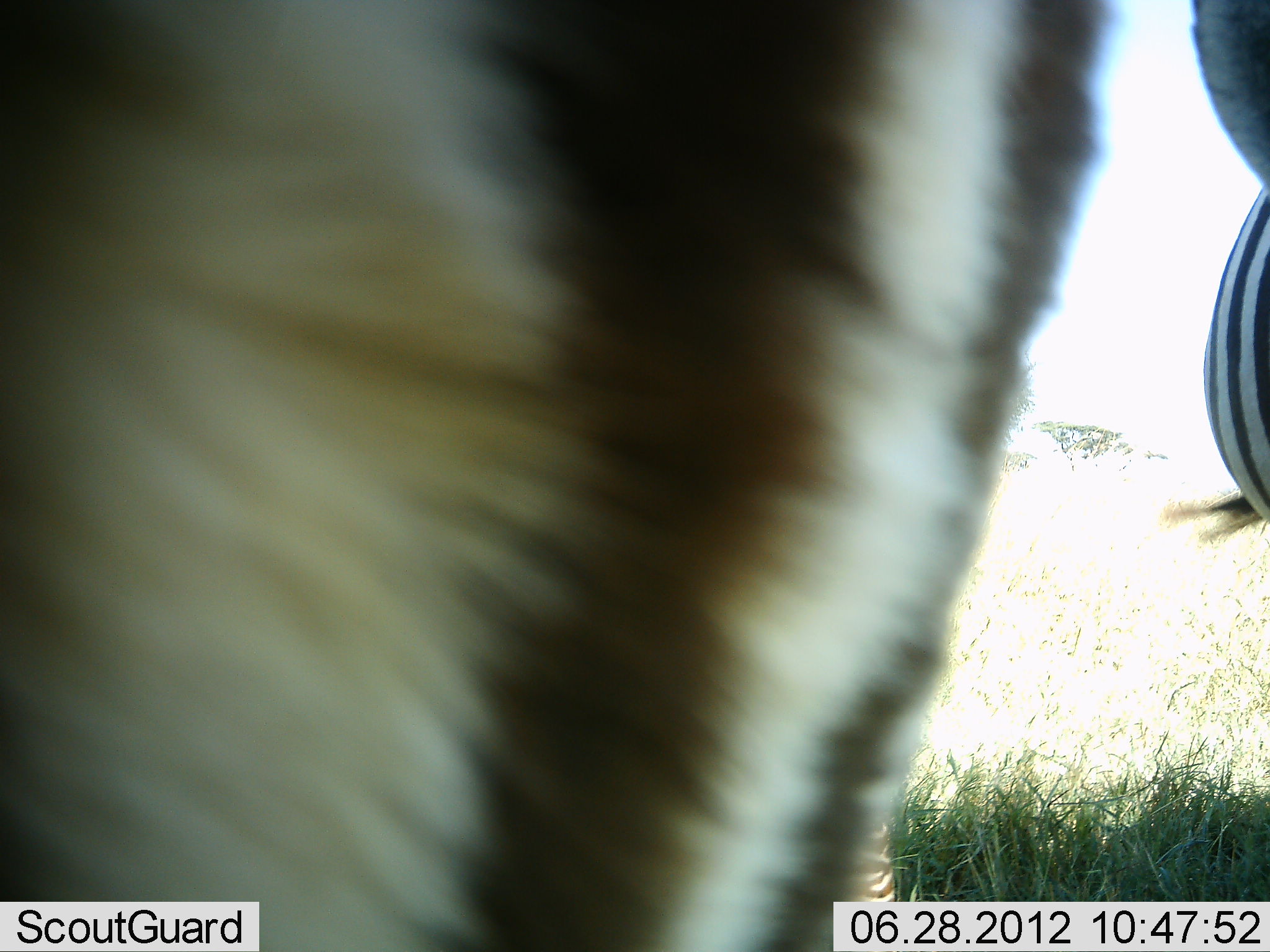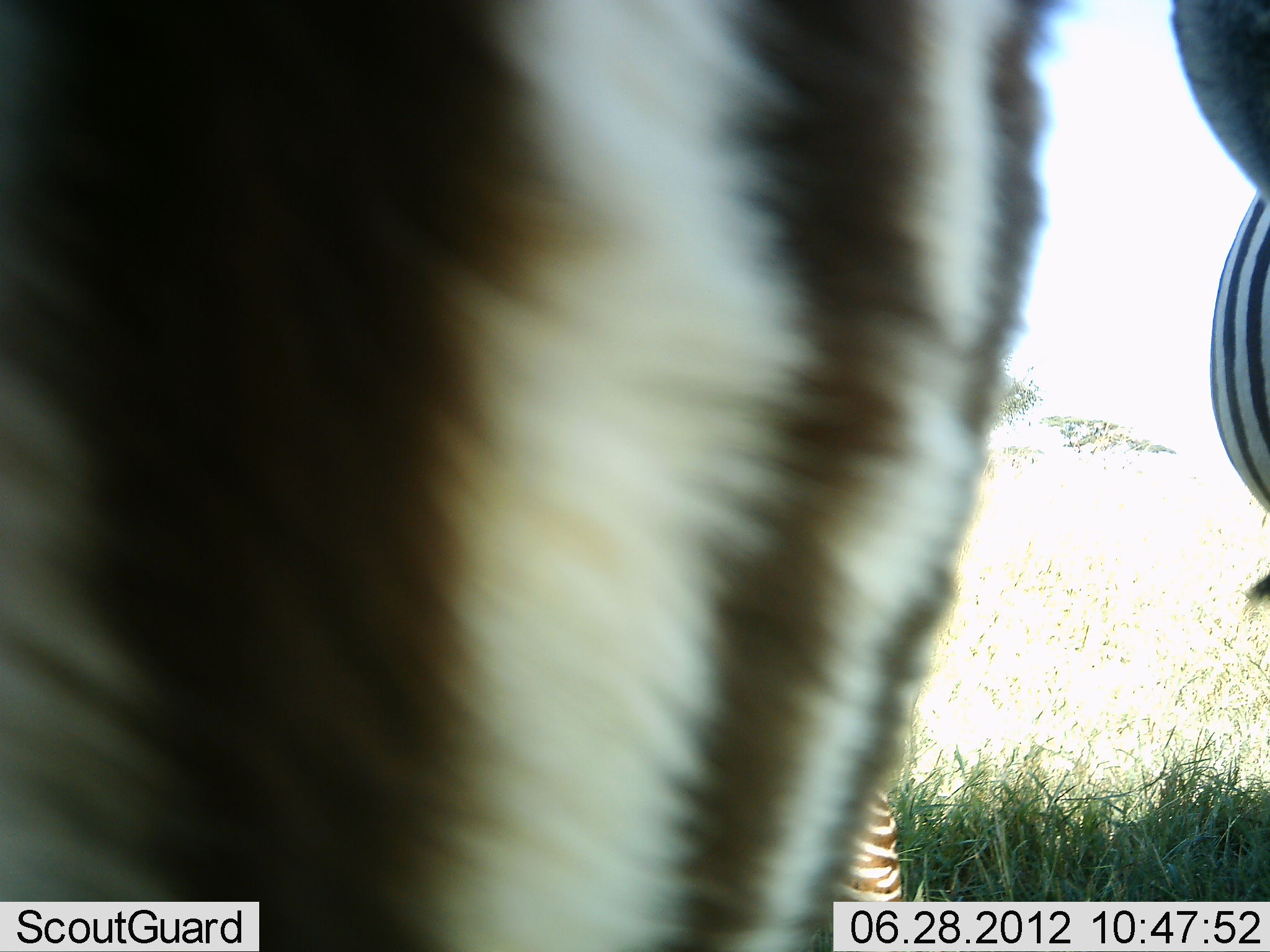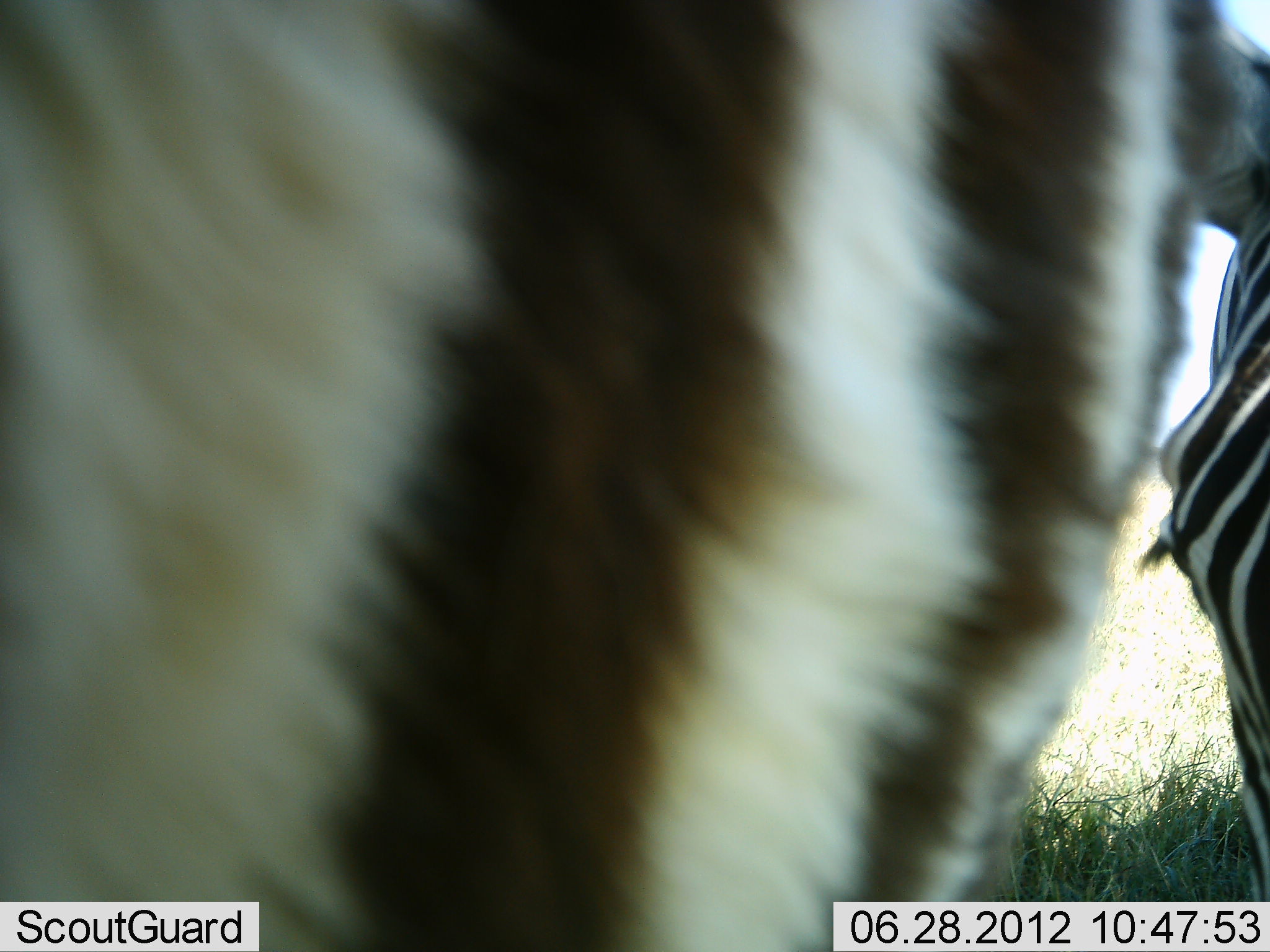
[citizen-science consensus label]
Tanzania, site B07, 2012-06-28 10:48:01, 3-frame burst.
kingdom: Animalia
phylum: Chordata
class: Mammalia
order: Perissodactyla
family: Equidae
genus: Equus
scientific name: Equus quagga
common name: plains zebra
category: zebra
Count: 2.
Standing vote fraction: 80%.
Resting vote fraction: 0%.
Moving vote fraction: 10%.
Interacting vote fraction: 0%.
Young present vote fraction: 0%.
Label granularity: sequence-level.